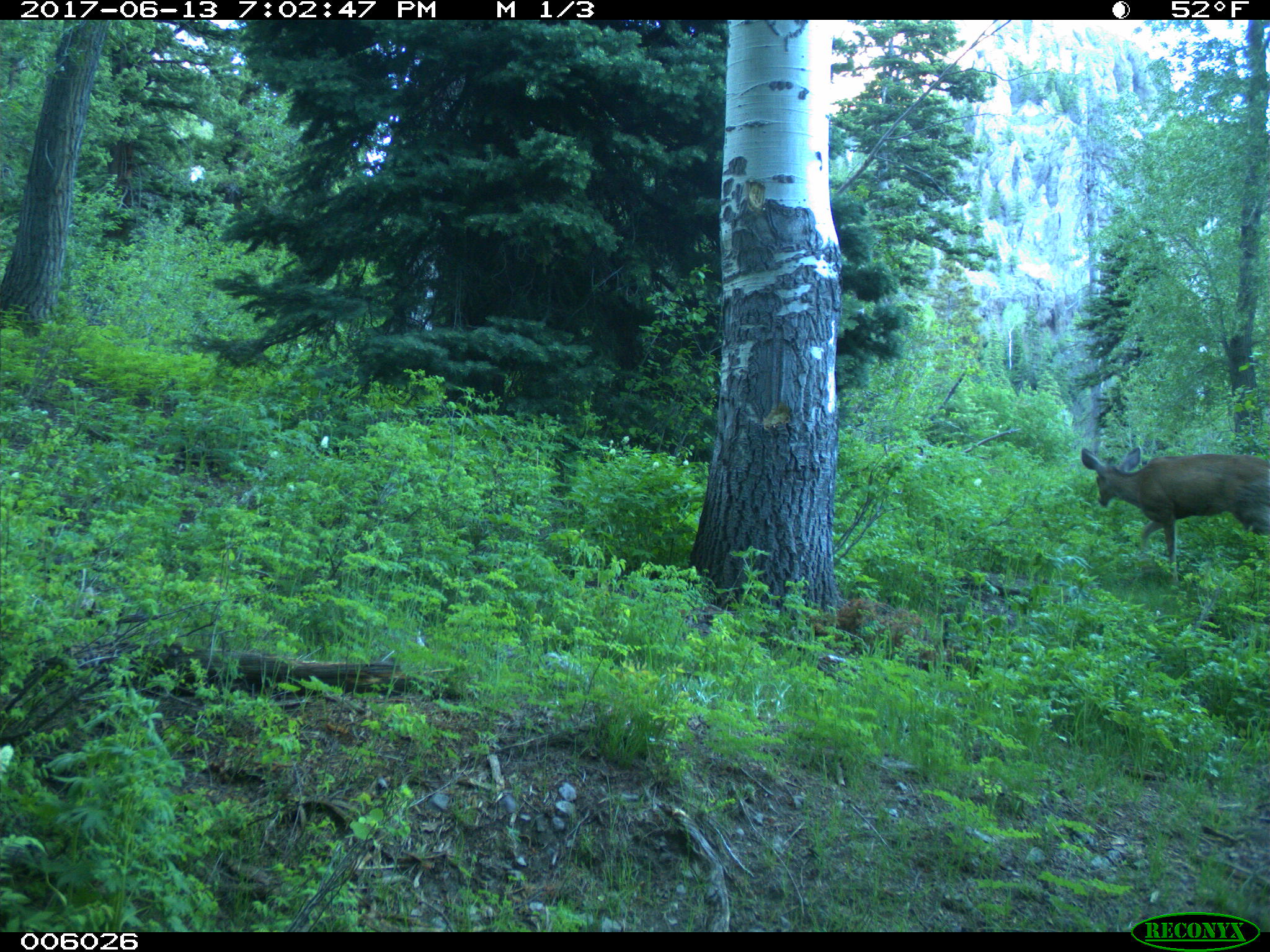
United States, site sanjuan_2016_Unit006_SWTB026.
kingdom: Animalia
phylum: Chordata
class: Mammalia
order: Artiodactyla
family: Cervidae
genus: Odocoileus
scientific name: Odocoileus hemionus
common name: mule deer